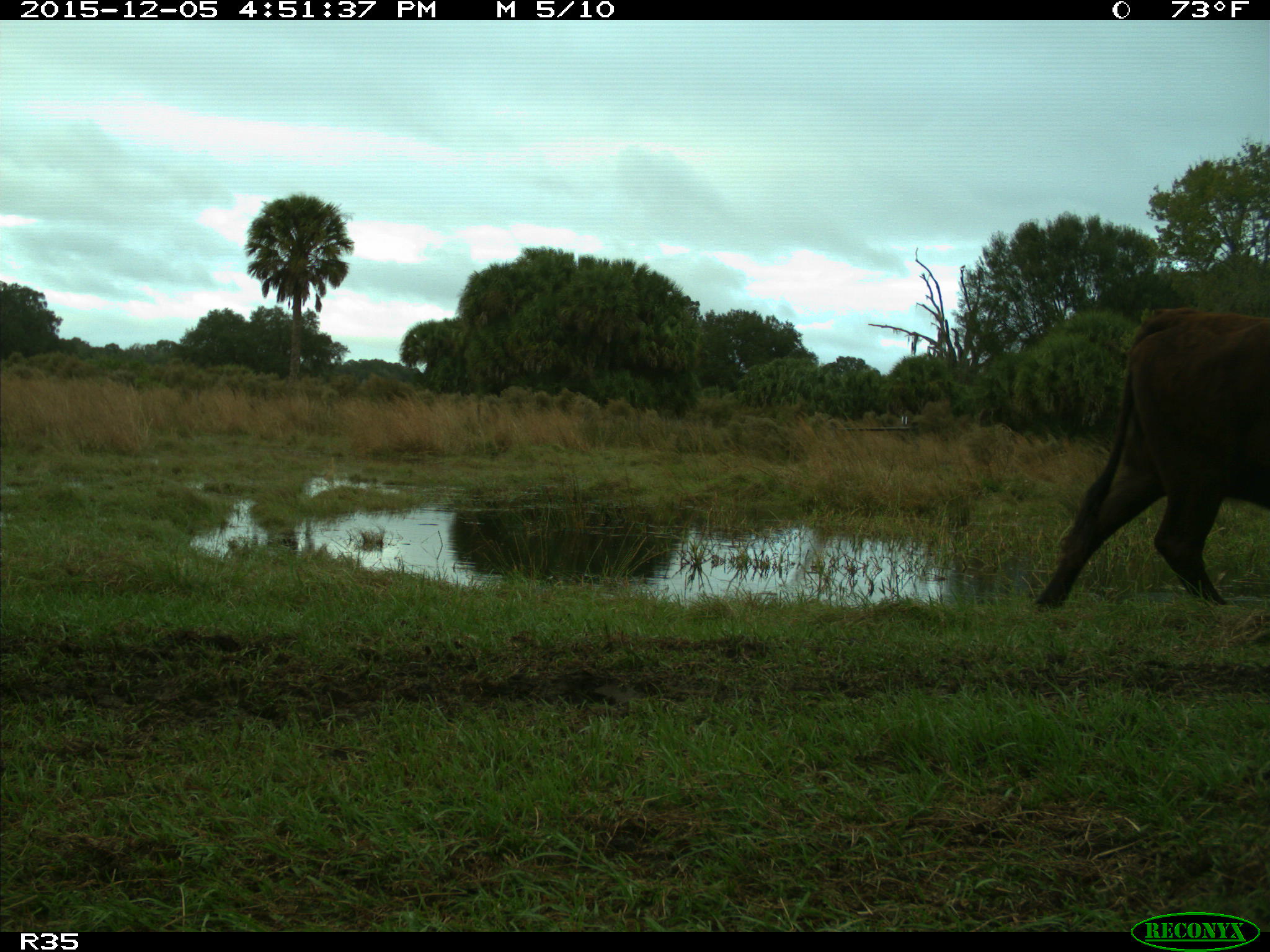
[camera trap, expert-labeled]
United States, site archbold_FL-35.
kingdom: Animalia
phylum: Chordata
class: Mammalia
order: Artiodactyla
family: Bovidae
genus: Bos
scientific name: Bos taurus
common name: domestic cow